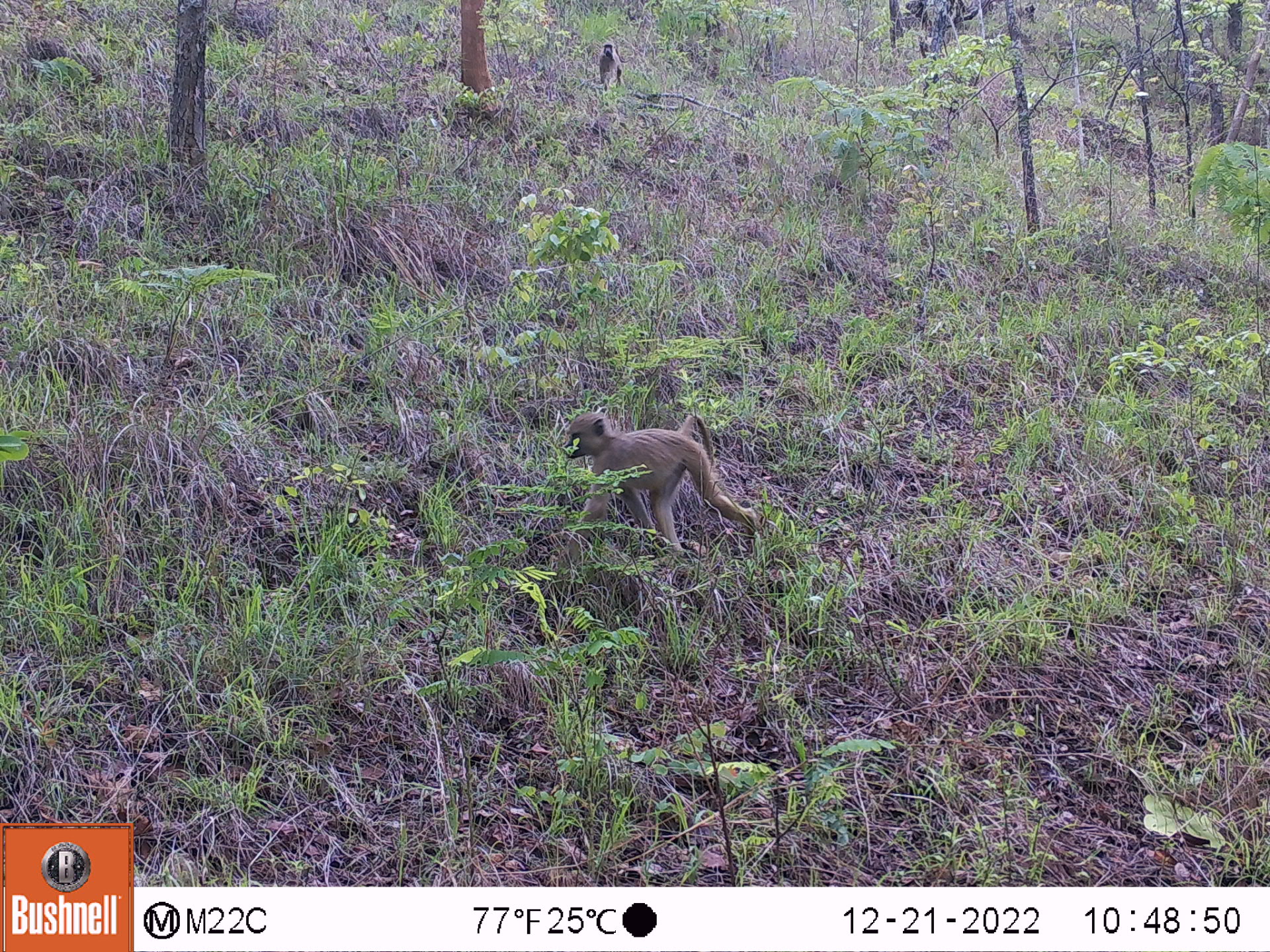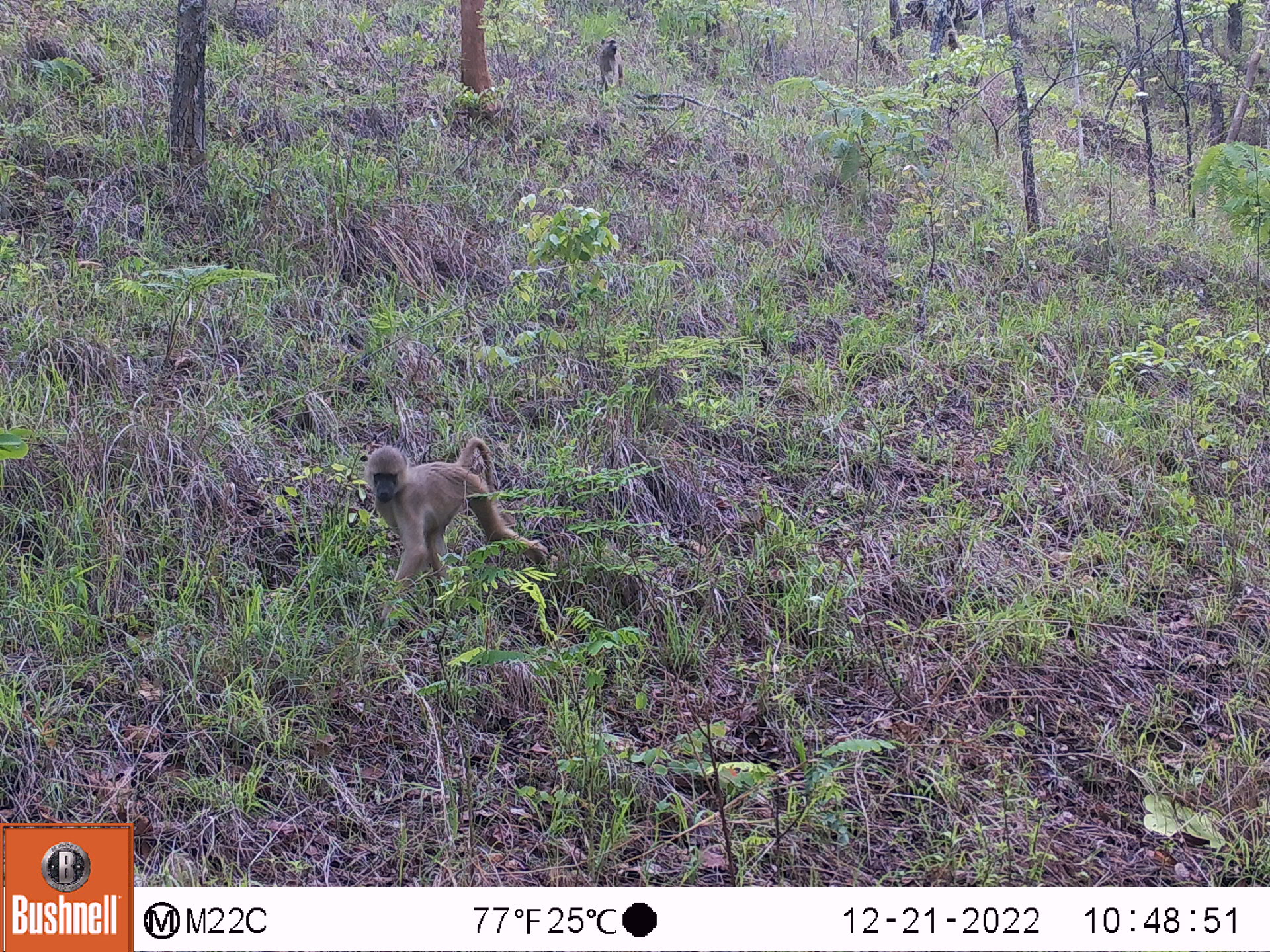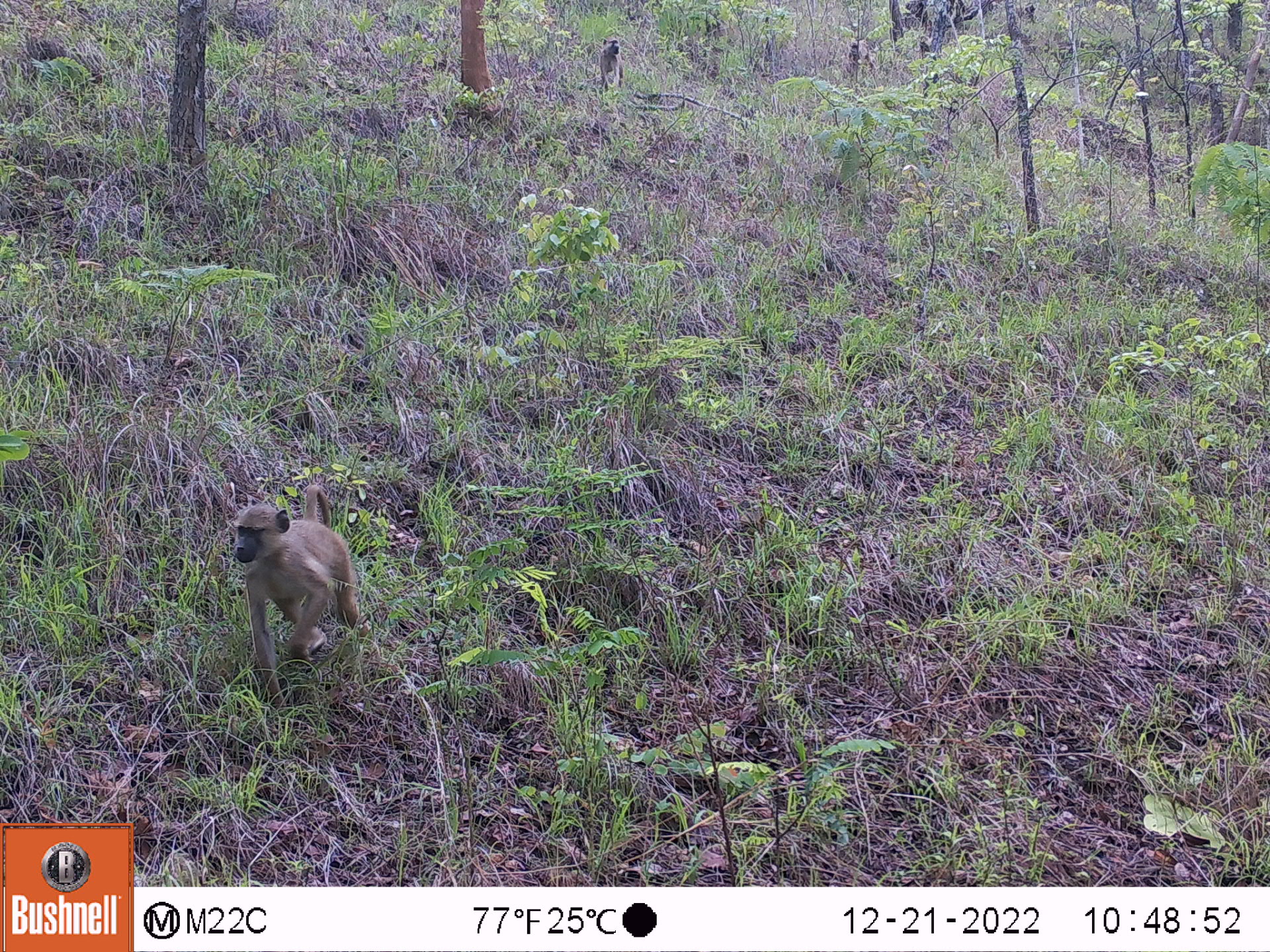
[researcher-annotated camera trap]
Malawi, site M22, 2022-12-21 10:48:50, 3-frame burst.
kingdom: Animalia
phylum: Chordata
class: Mammalia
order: Primates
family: Cercopithecidae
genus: Papio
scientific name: Papio cynocephalus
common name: yellow baboon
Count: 2.